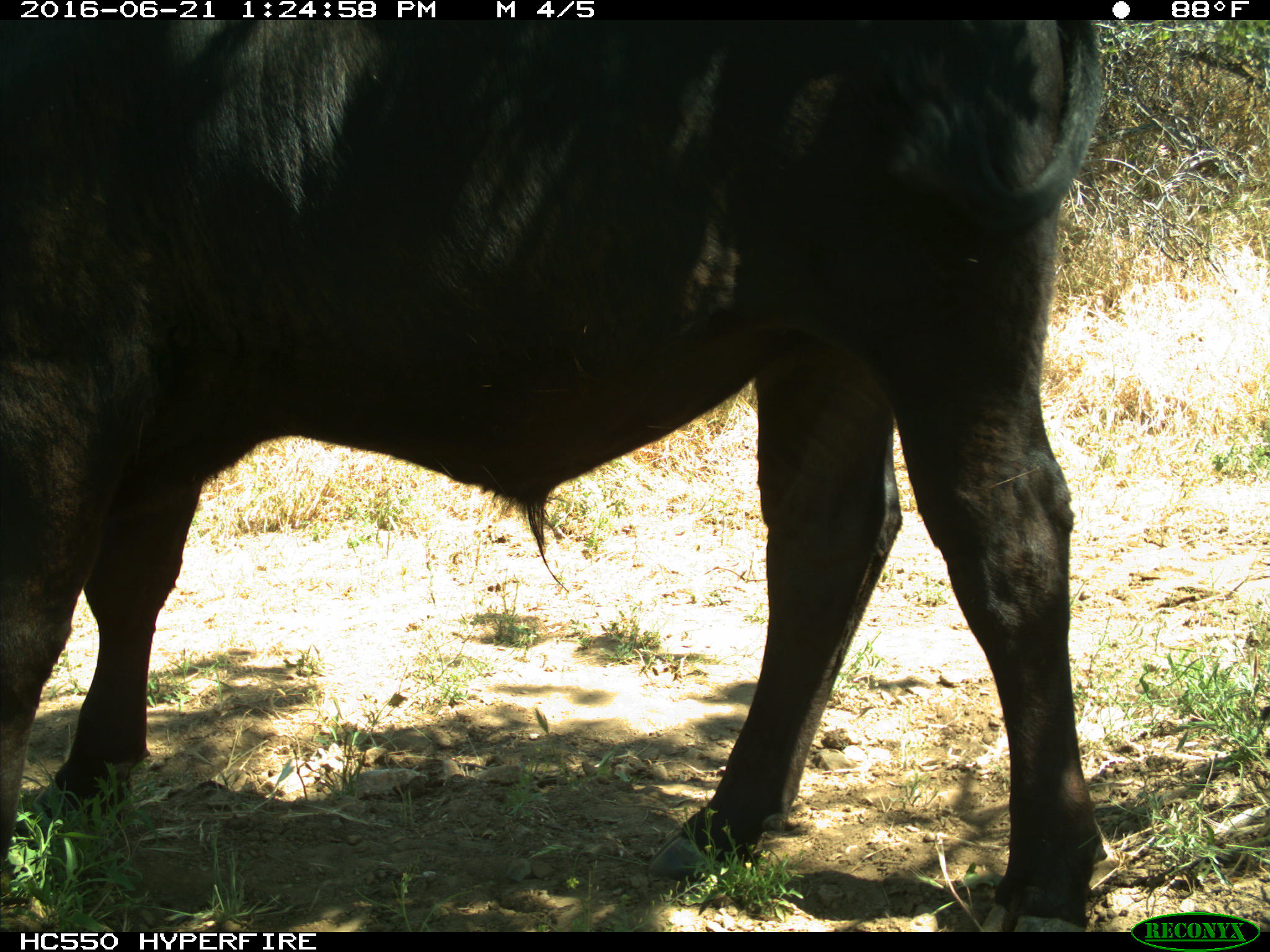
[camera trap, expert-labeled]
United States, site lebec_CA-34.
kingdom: Animalia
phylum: Chordata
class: Mammalia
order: Artiodactyla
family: Bovidae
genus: Bos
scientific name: Bos taurus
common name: domestic cow